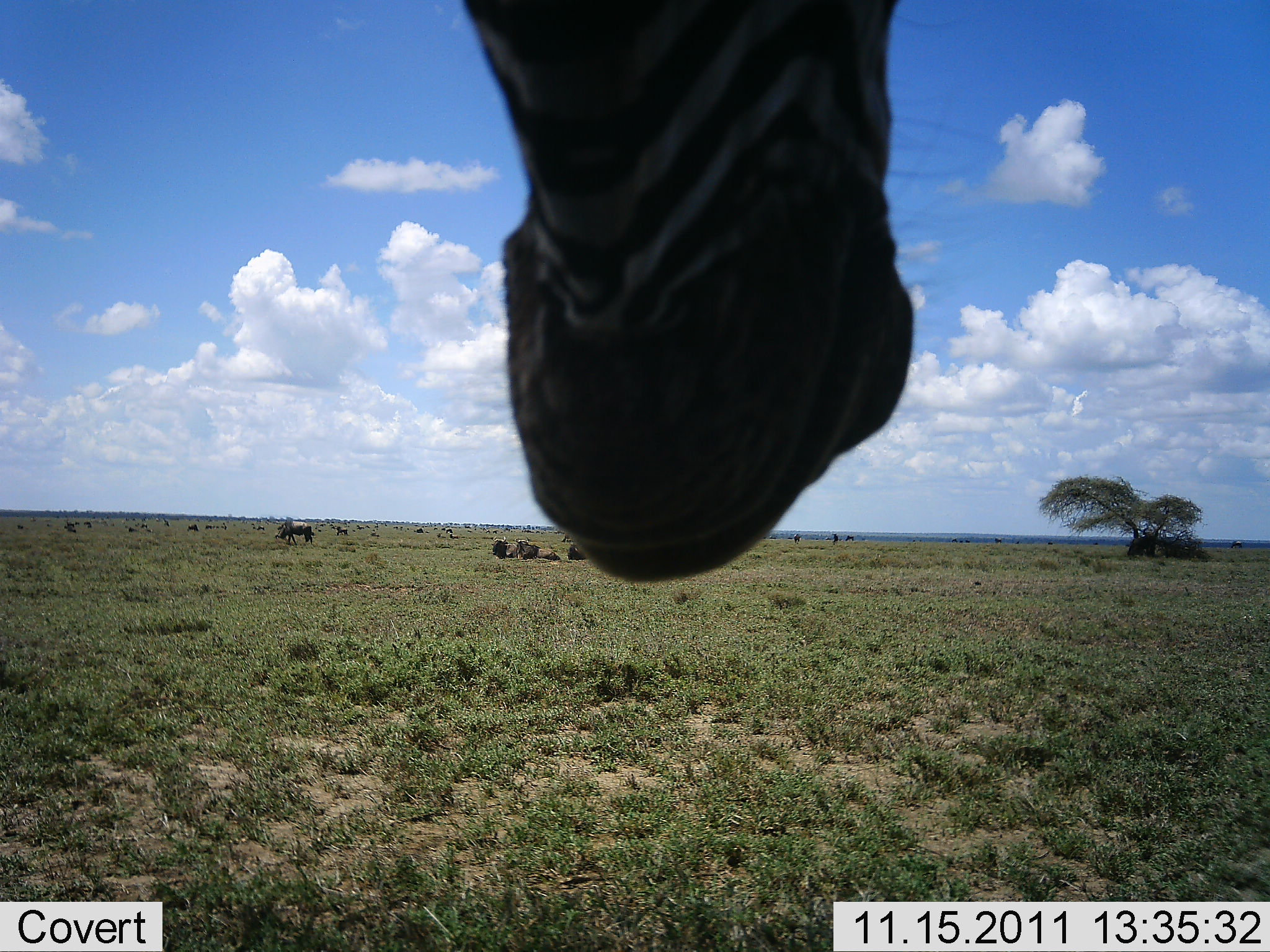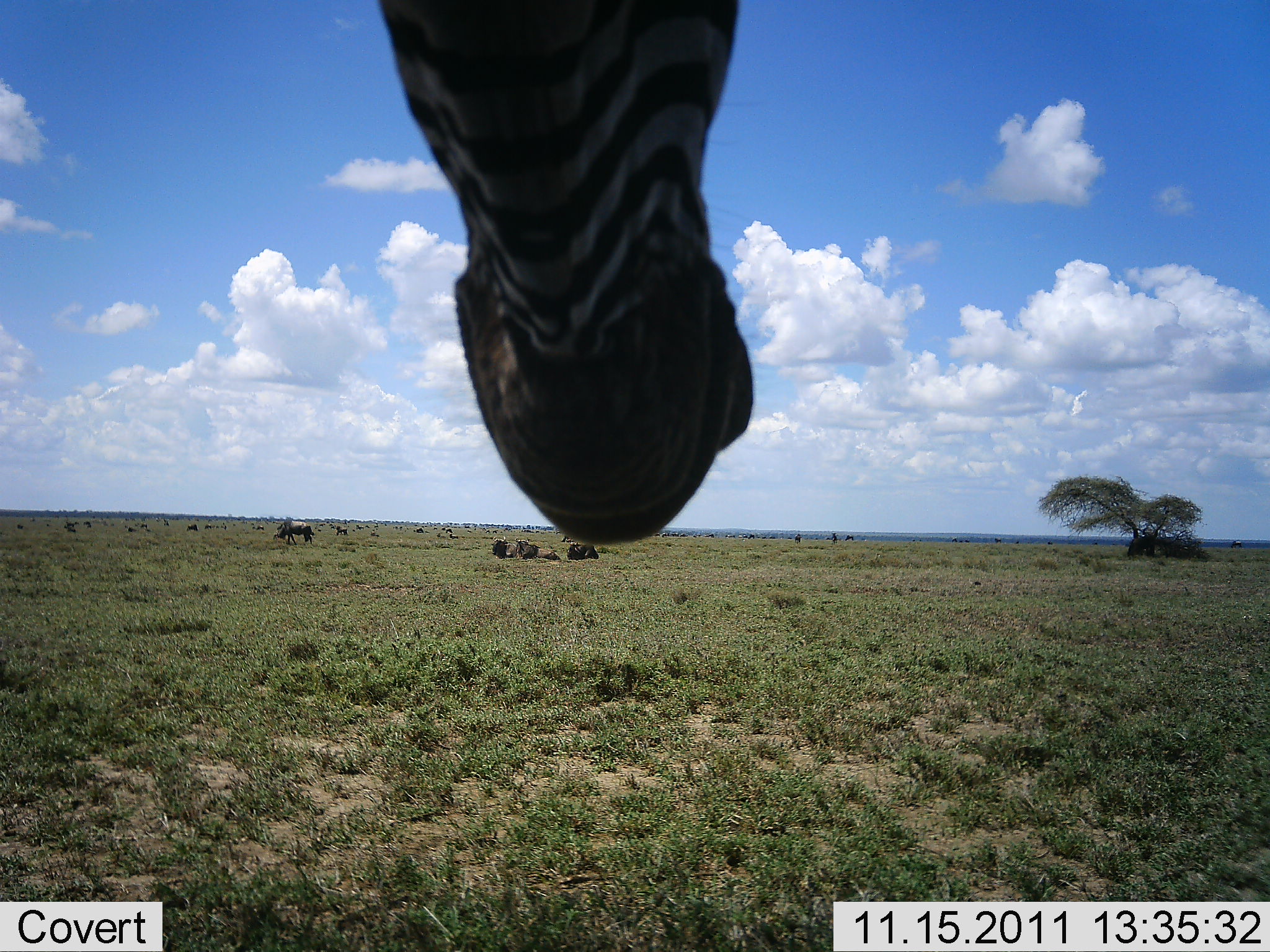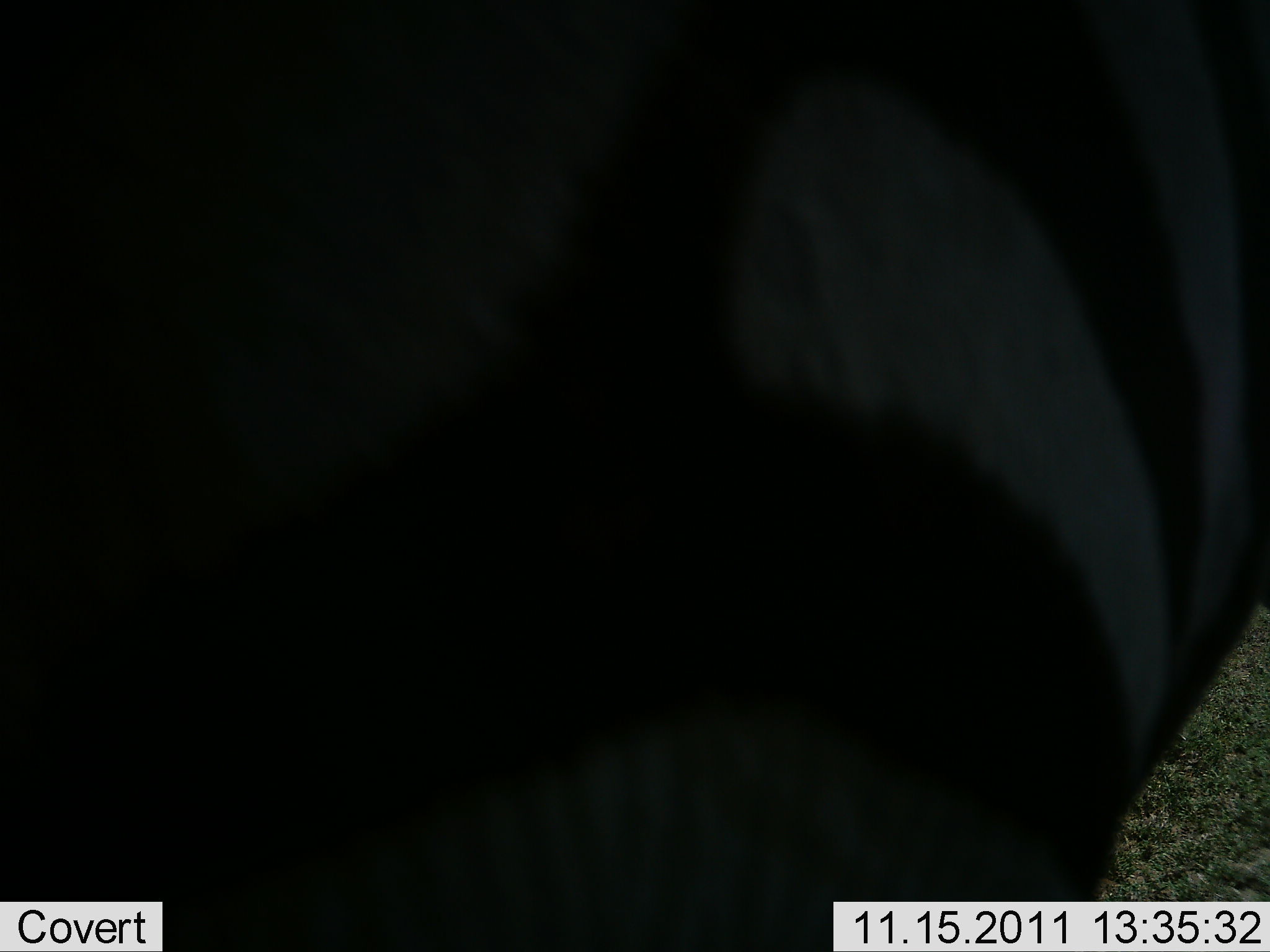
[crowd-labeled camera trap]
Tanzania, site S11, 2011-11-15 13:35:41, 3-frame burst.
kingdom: Animalia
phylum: Chordata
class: Mammalia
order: Artiodactyla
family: Bovidae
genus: Connochaetes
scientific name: Connochaetes taurinus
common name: blue wildebeest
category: wildebeest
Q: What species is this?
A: Wildebeest (blue wildebeest) (Connochaetes taurinus).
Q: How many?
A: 5.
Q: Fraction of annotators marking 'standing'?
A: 45%.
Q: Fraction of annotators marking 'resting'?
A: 91%.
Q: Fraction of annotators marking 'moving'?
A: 9%.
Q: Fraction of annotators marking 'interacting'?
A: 0%.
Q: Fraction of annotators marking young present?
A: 0%.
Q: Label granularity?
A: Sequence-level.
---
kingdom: Animalia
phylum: Chordata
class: Mammalia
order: Perissodactyla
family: Equidae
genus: Equus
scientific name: Equus quagga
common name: plains zebra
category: zebra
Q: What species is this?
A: Zebra (plains zebra) (Equus quagga).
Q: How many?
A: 1.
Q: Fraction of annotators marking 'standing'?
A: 59%.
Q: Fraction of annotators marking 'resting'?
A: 5%.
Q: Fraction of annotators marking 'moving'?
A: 41%.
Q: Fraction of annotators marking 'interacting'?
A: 9%.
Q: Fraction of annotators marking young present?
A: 0%.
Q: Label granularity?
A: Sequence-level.